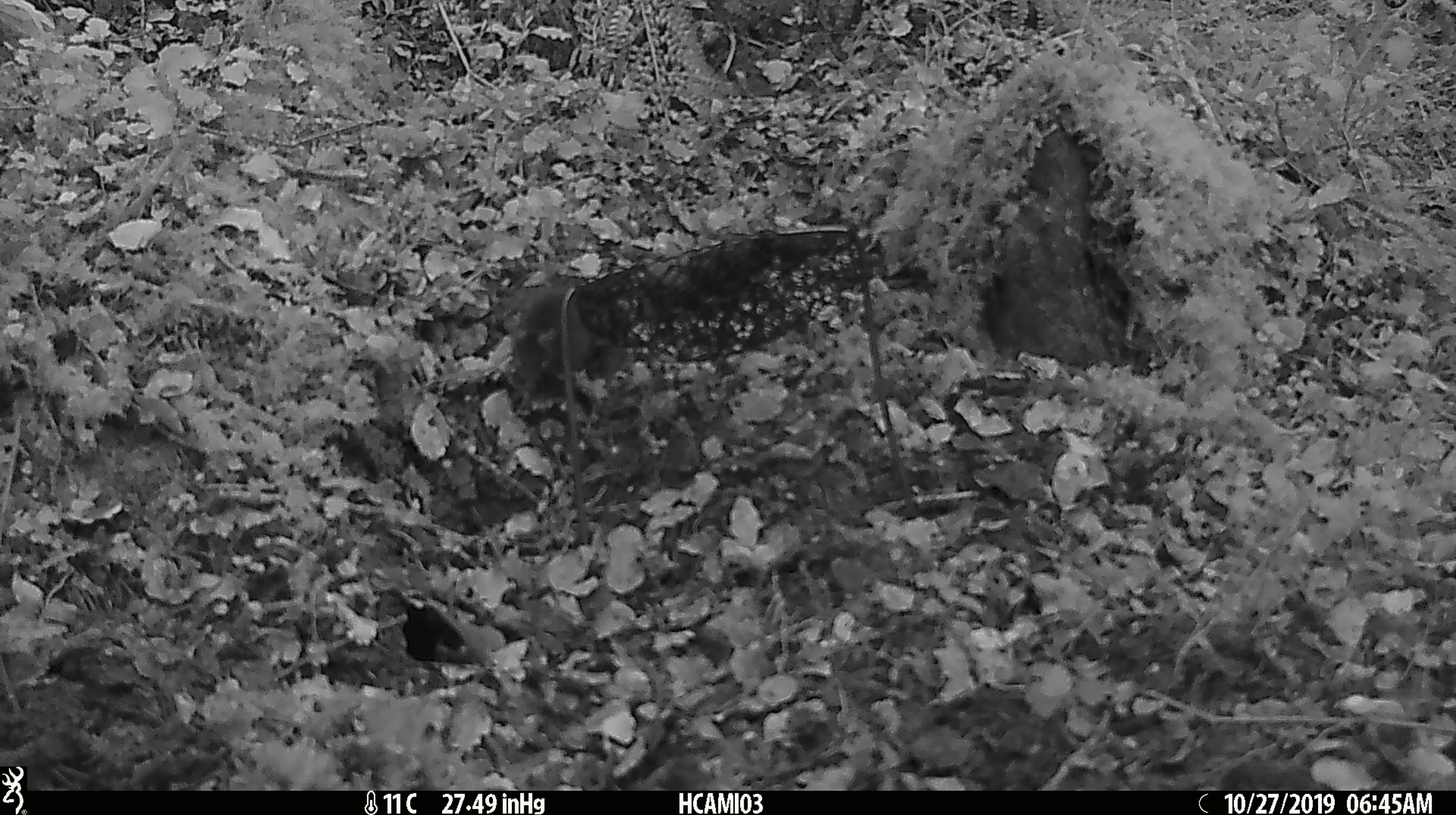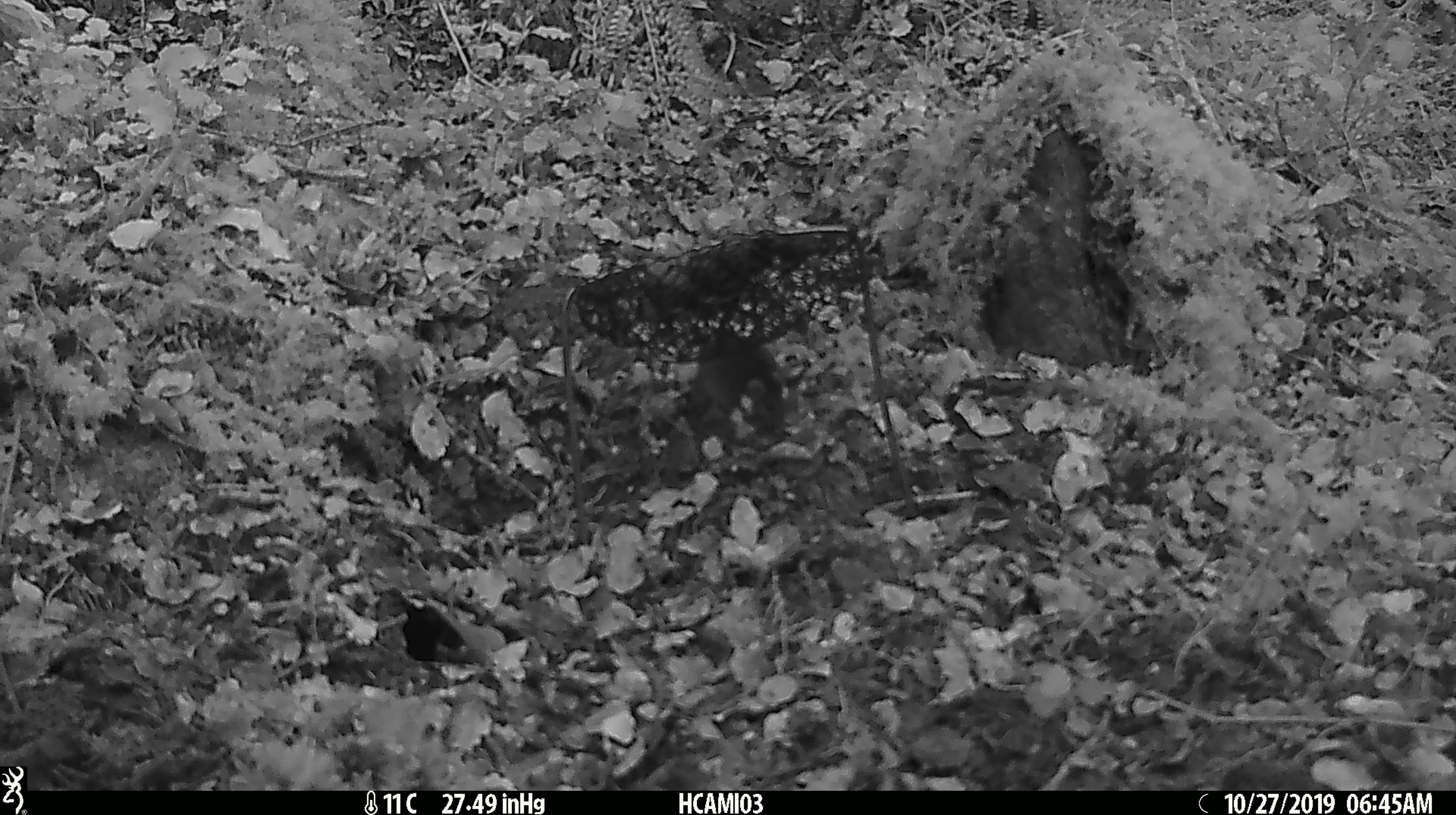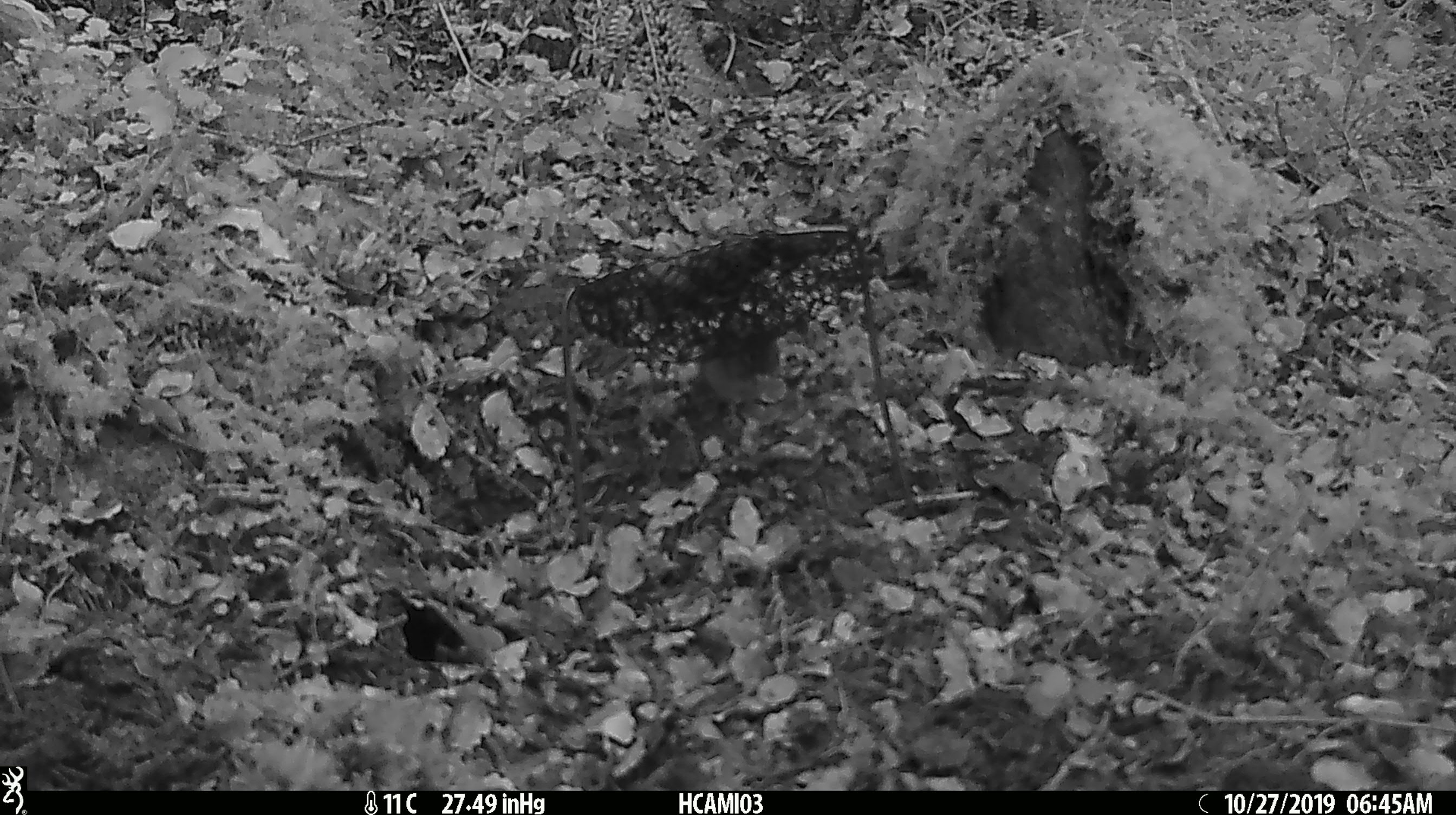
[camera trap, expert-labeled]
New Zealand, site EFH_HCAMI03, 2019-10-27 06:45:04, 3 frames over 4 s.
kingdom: Animalia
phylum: Chordata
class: Mammalia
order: Rodentia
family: Muridae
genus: Mus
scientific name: Mus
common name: mouse